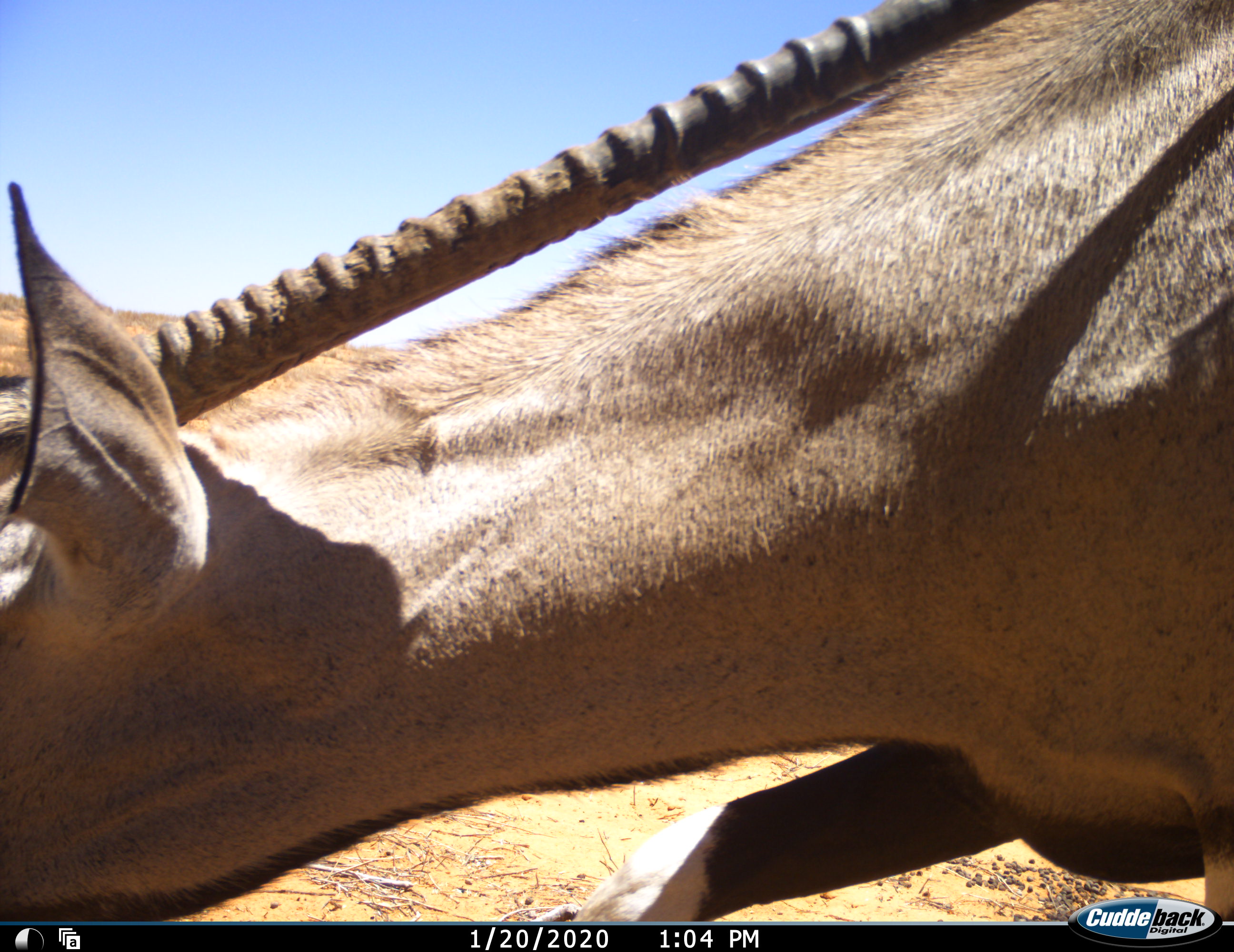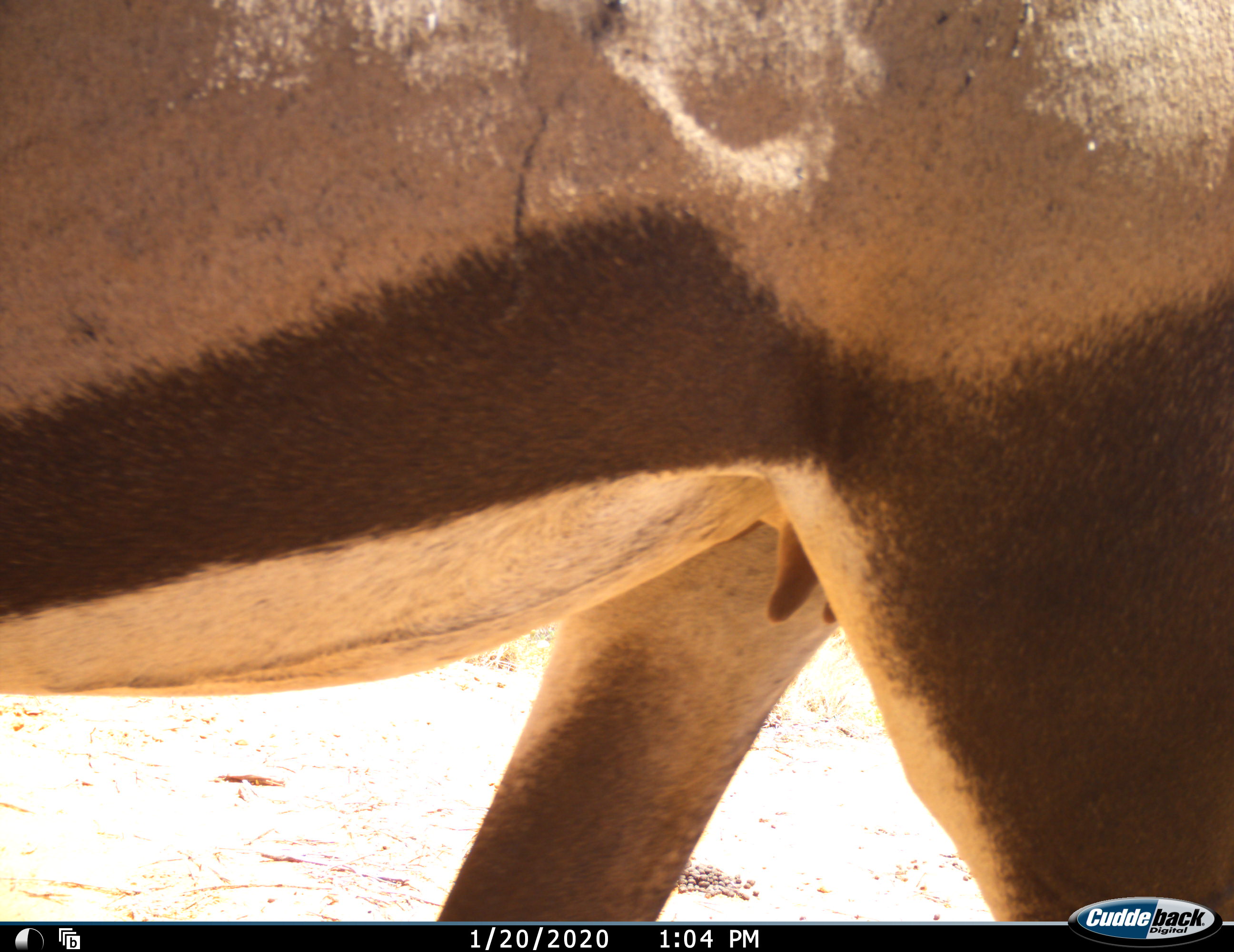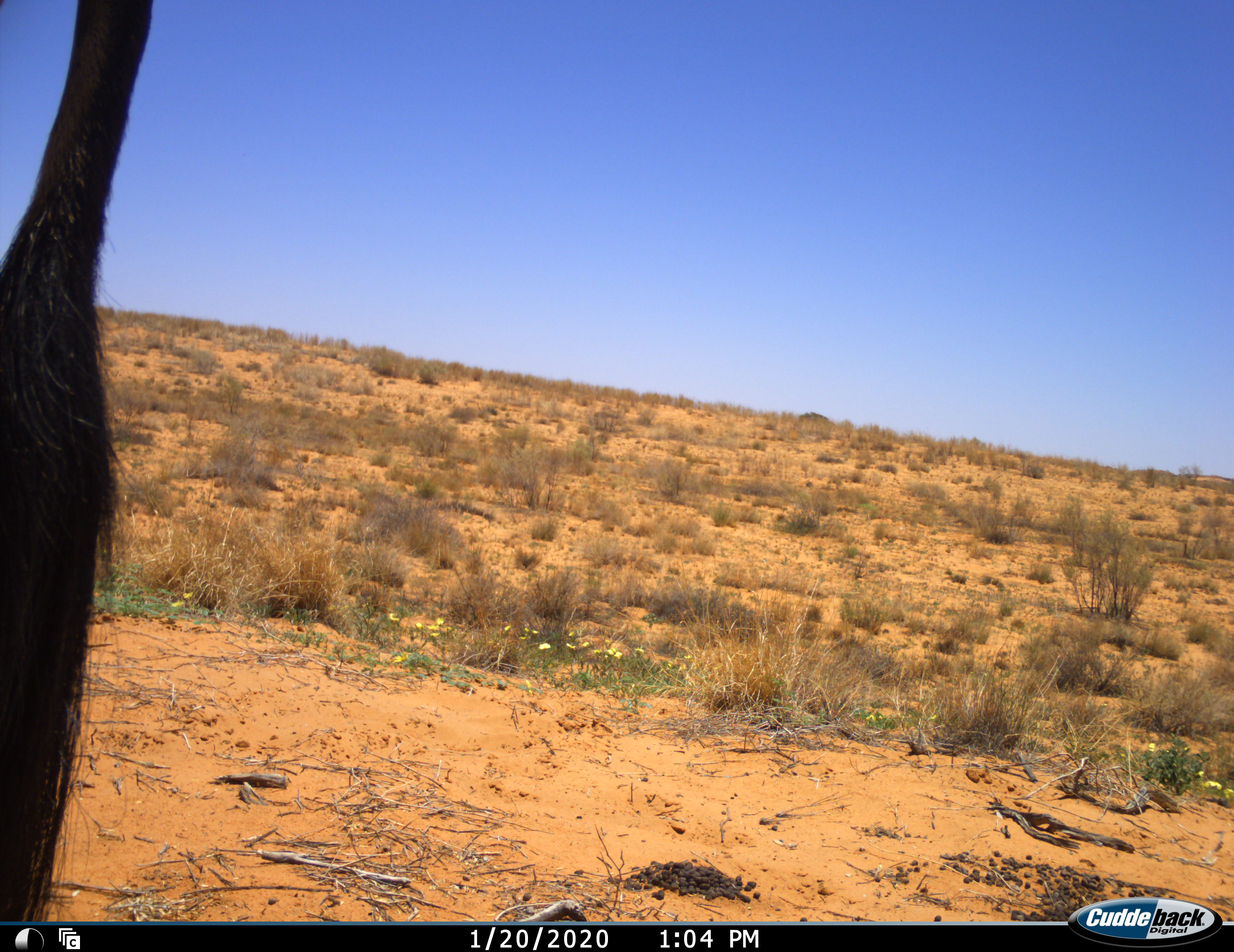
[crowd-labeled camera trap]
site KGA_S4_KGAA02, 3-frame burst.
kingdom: Animalia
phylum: Chordata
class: Mammalia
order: Artiodactyla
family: Bovidae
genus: Oryx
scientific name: Oryx gazella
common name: gemsbok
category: oryx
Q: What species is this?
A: Oryx (gemsbok) (Oryx gazella).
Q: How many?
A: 1.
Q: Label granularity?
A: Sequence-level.